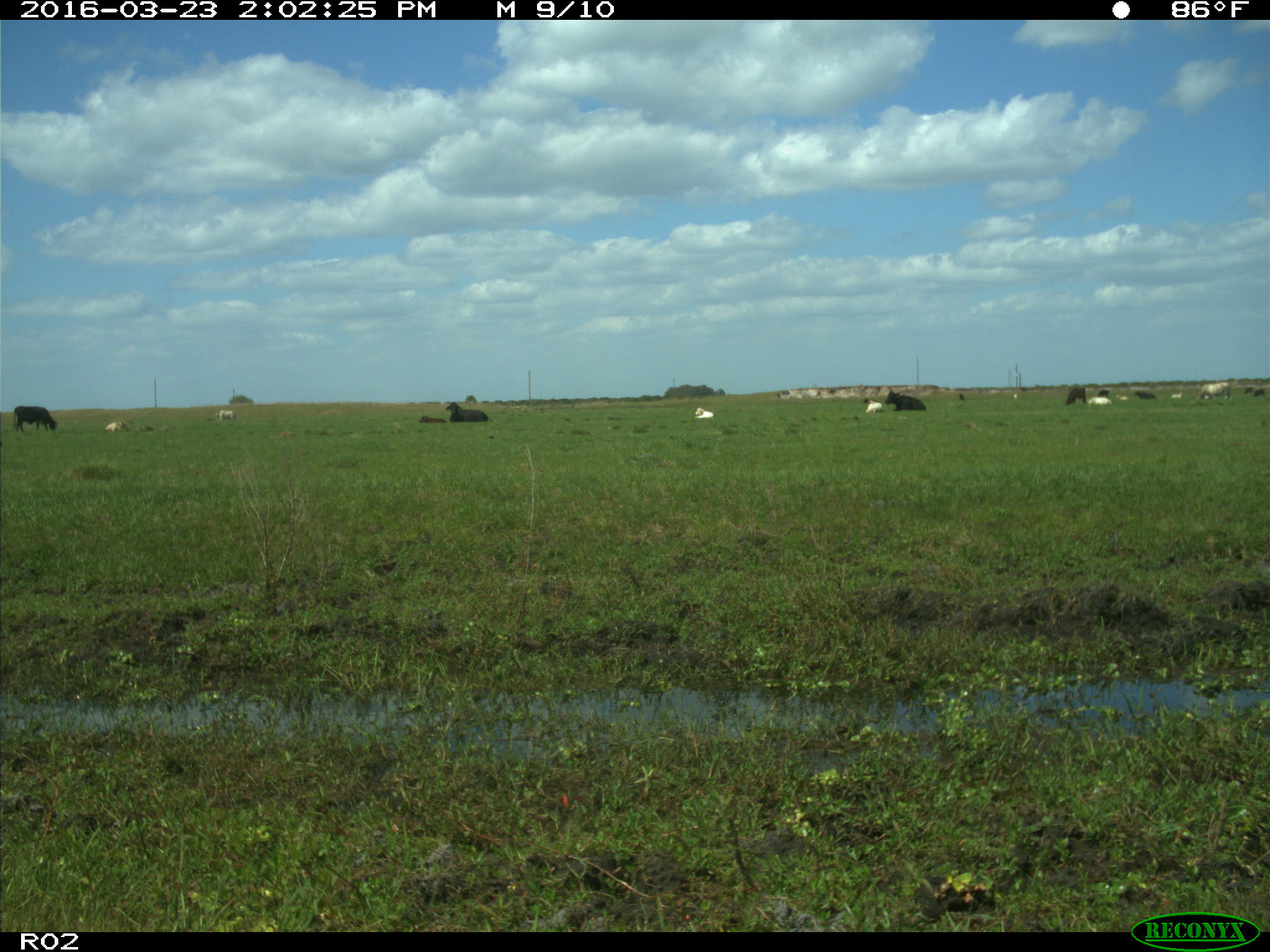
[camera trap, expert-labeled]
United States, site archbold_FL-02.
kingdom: Animalia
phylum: Chordata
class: Mammalia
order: Artiodactyla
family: Bovidae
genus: Bos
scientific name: Bos taurus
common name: domestic cow